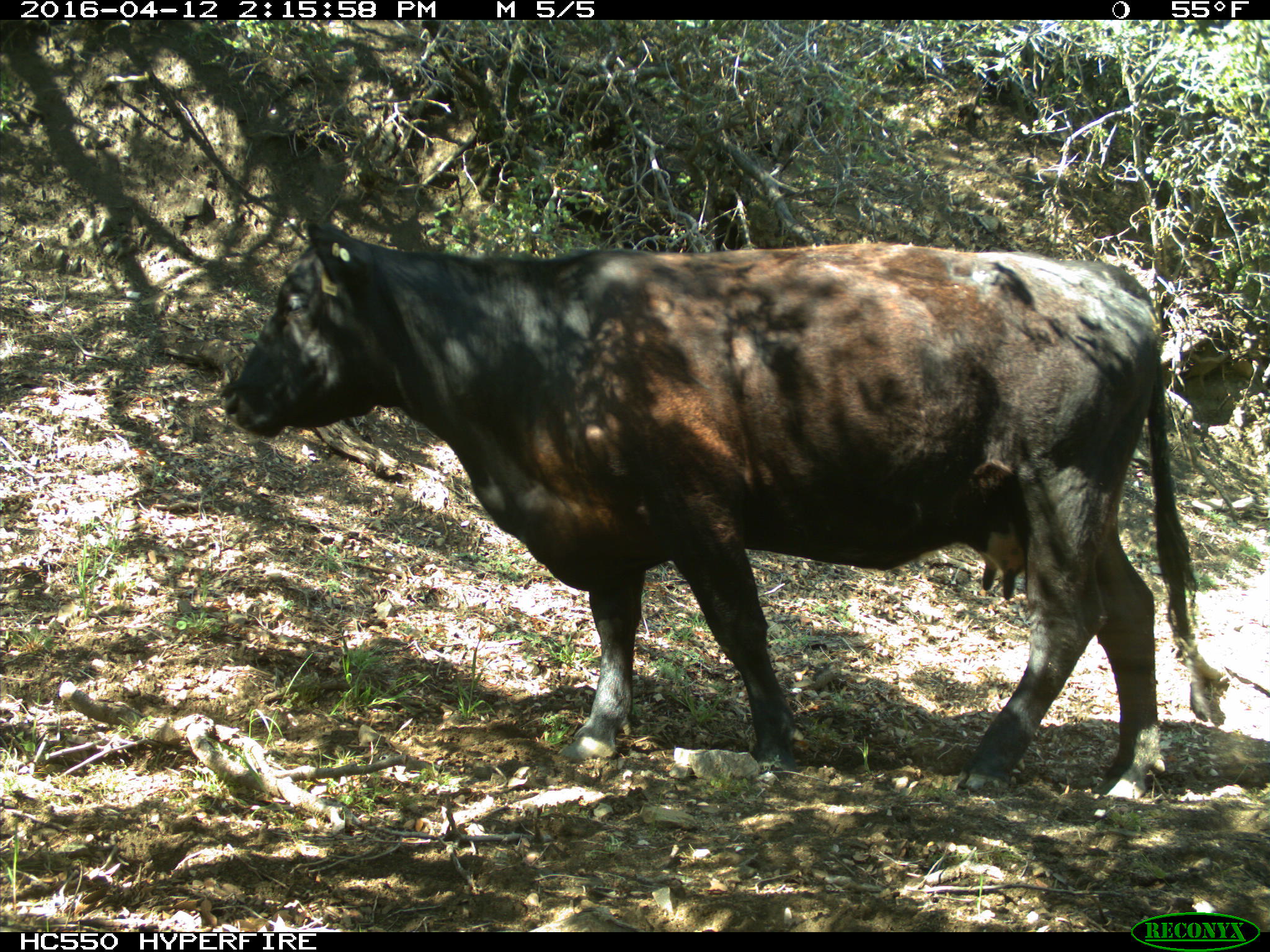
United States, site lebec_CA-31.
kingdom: Animalia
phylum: Chordata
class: Mammalia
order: Artiodactyla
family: Bovidae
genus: Bos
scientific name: Bos taurus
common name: domestic cow